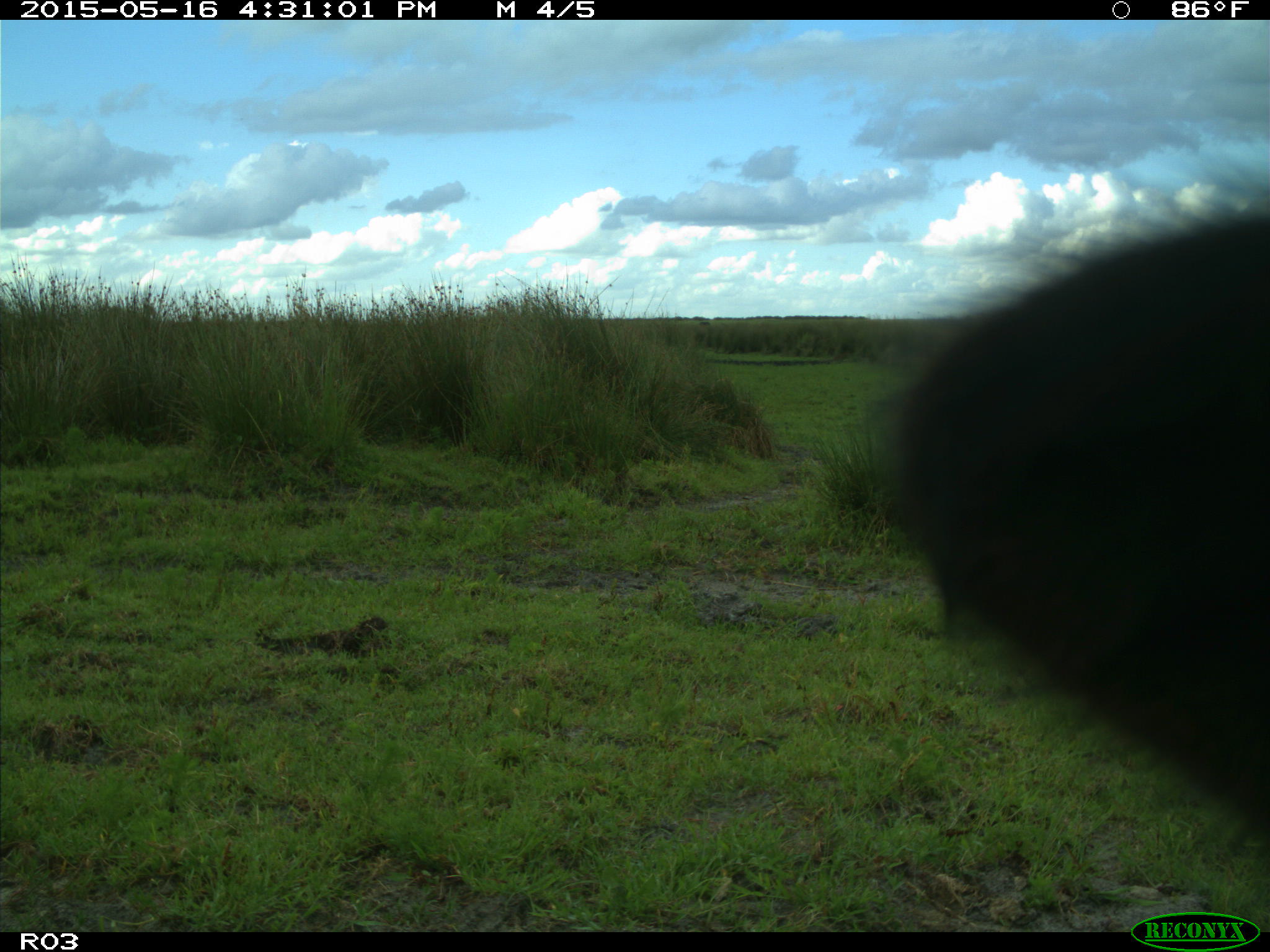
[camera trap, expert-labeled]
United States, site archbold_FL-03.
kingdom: Animalia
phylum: Chordata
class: Mammalia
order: Artiodactyla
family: Bovidae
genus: Bos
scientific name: Bos taurus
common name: domestic cow